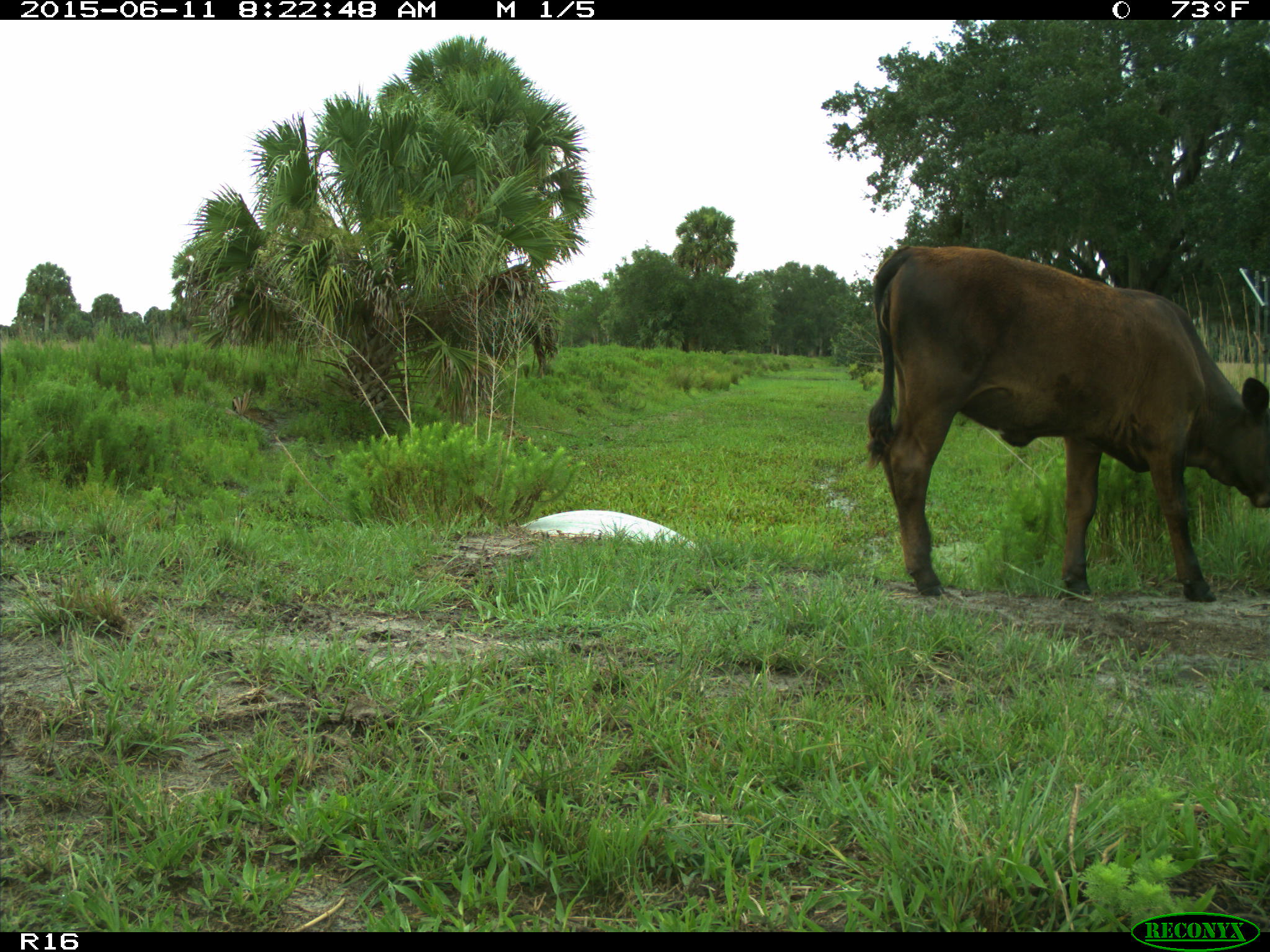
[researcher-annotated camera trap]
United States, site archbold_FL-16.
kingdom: Animalia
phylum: Chordata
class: Mammalia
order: Artiodactyla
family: Bovidae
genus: Bos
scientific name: Bos taurus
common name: domestic cow